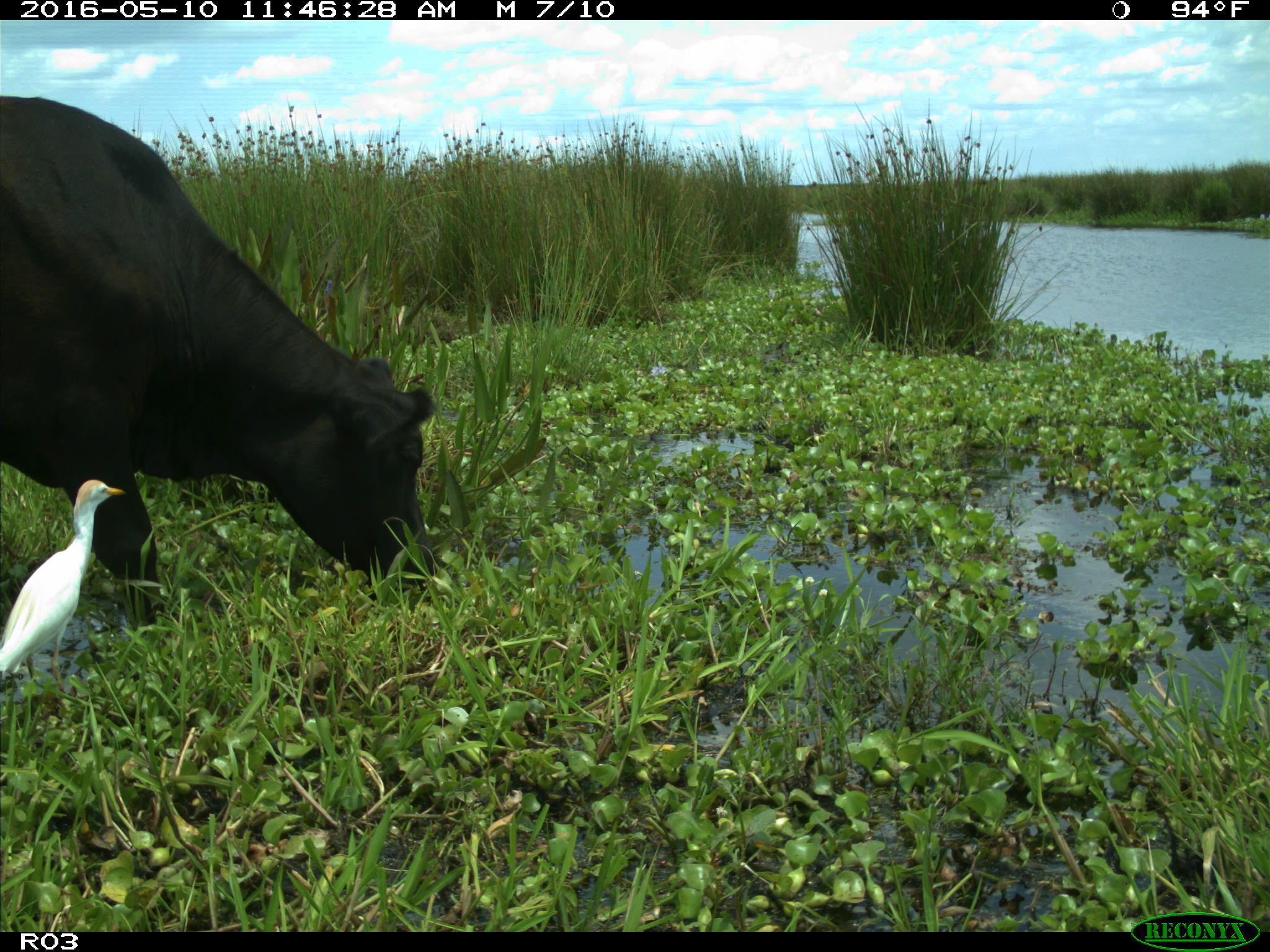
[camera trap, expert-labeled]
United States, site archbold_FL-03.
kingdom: Animalia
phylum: Chordata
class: Mammalia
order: Artiodactyla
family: Bovidae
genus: Bos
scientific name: Bos taurus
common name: domestic cow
Bos taurus (domestic cow).